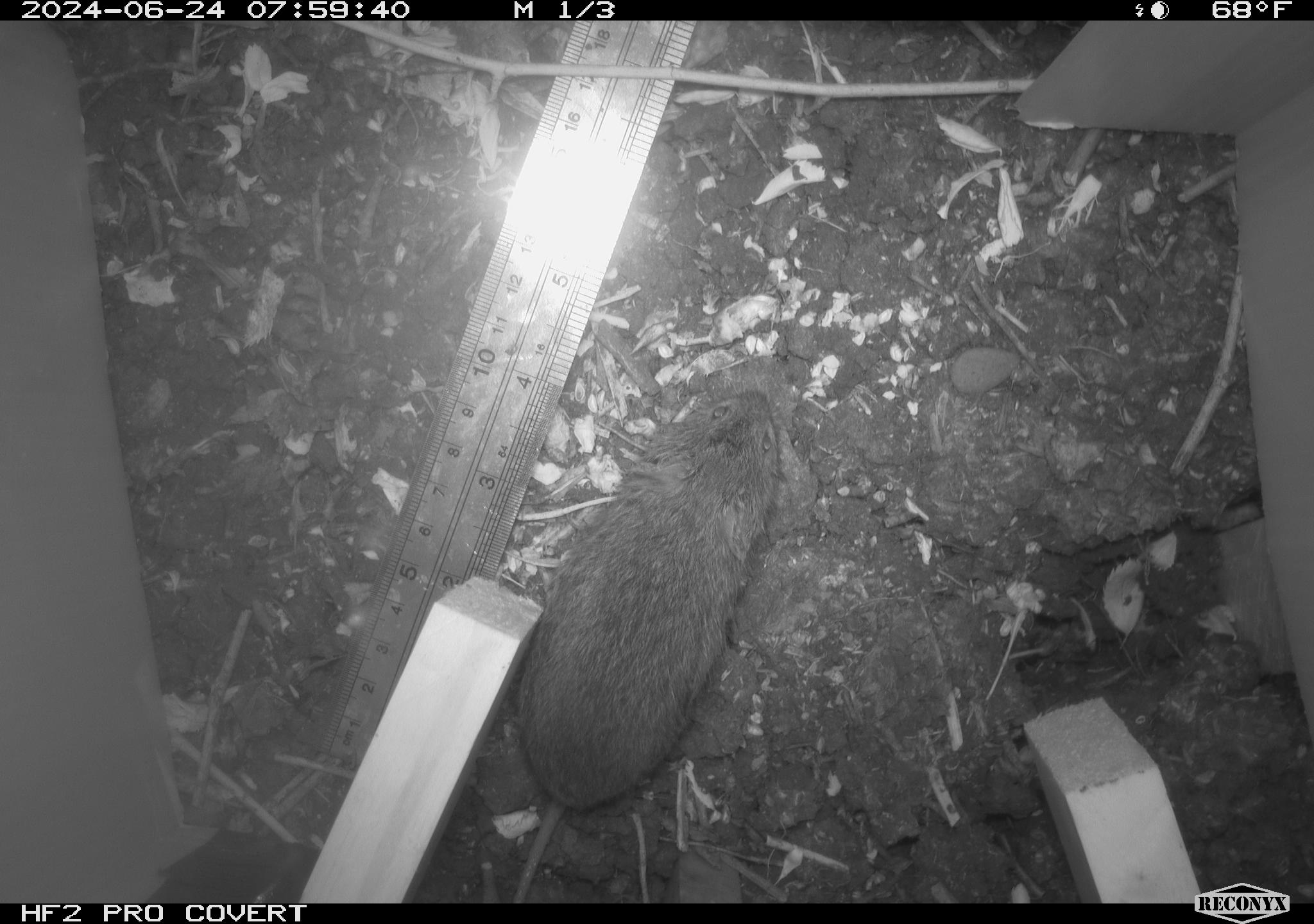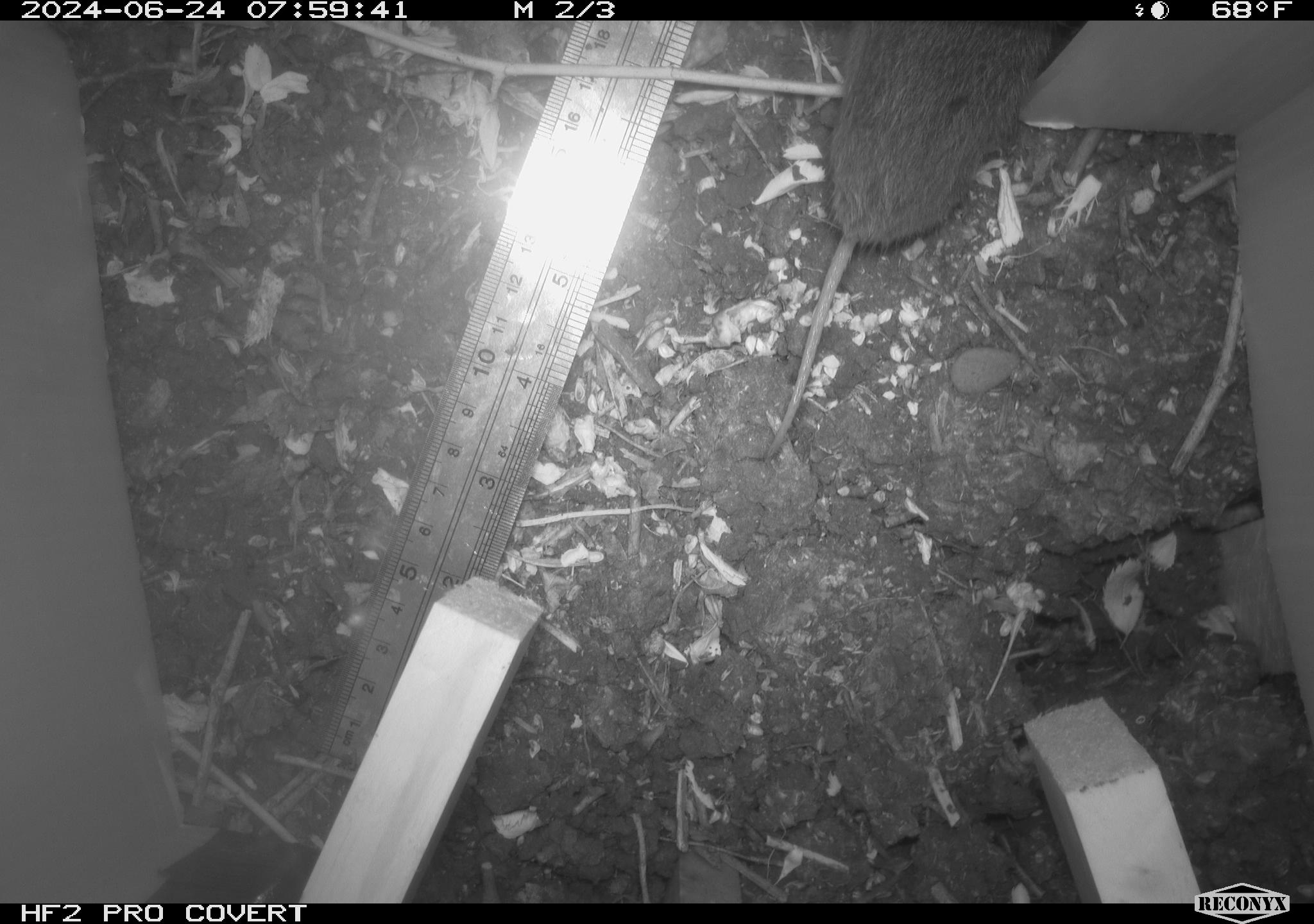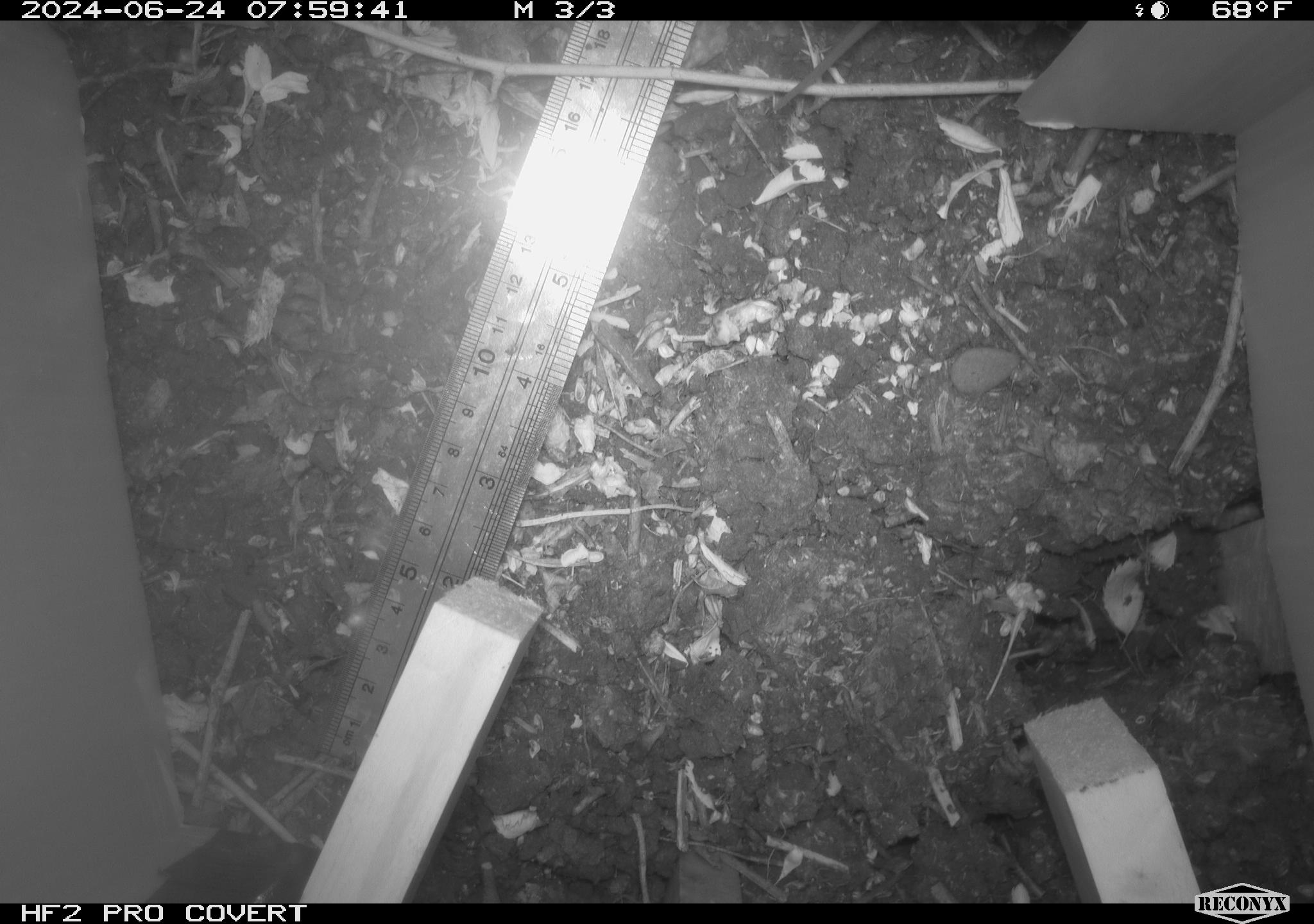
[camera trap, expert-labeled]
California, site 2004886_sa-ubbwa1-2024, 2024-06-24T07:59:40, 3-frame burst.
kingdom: Animalia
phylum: Chordata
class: Mammalia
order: Rodentia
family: Cricetidae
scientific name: Arvicolinae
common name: voles, lemmings, and muskrats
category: arvicolinae subfamily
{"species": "arvicolinae subfamily (voles, lemmings, and muskrats) (Arvicolinae)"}